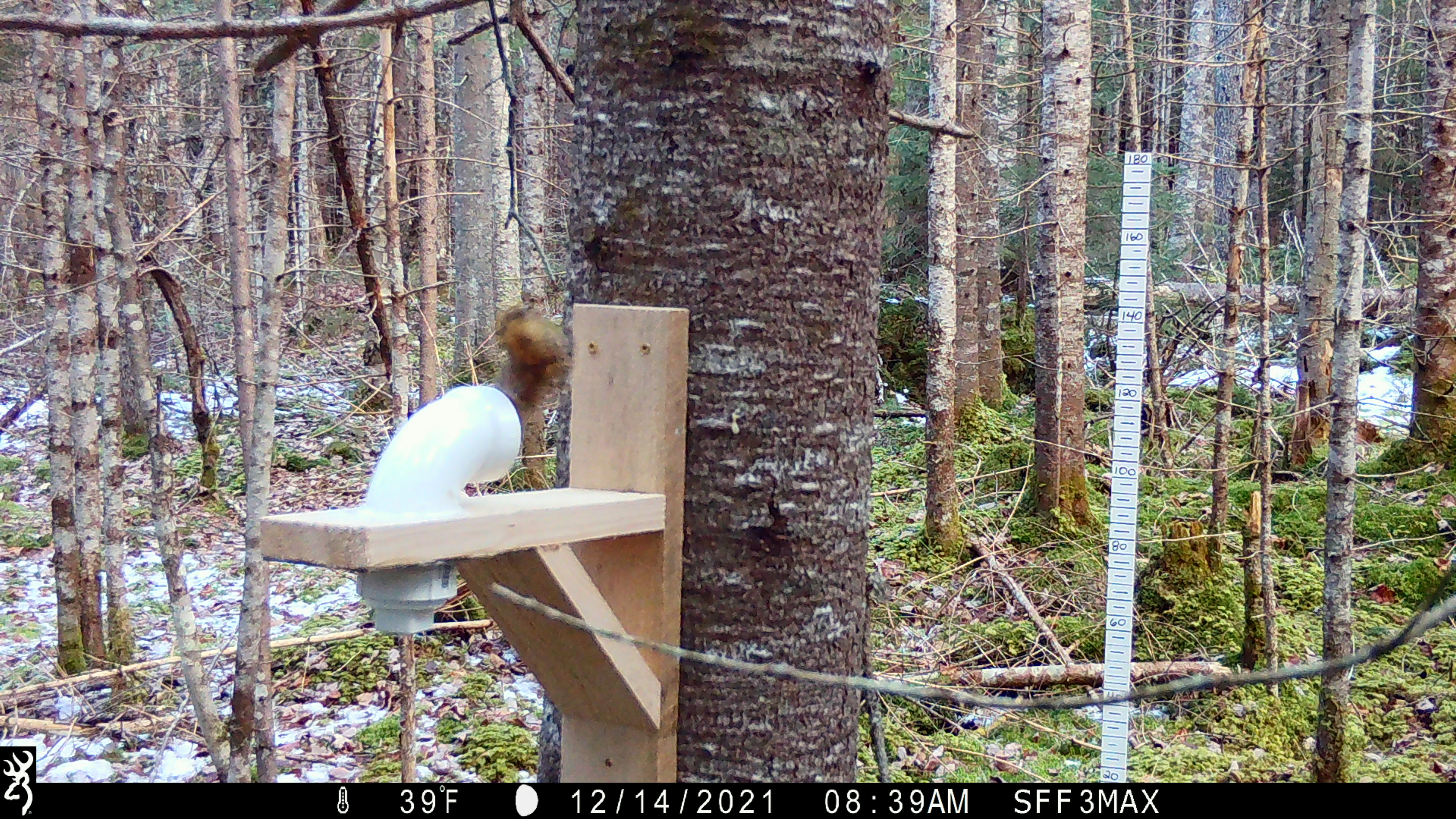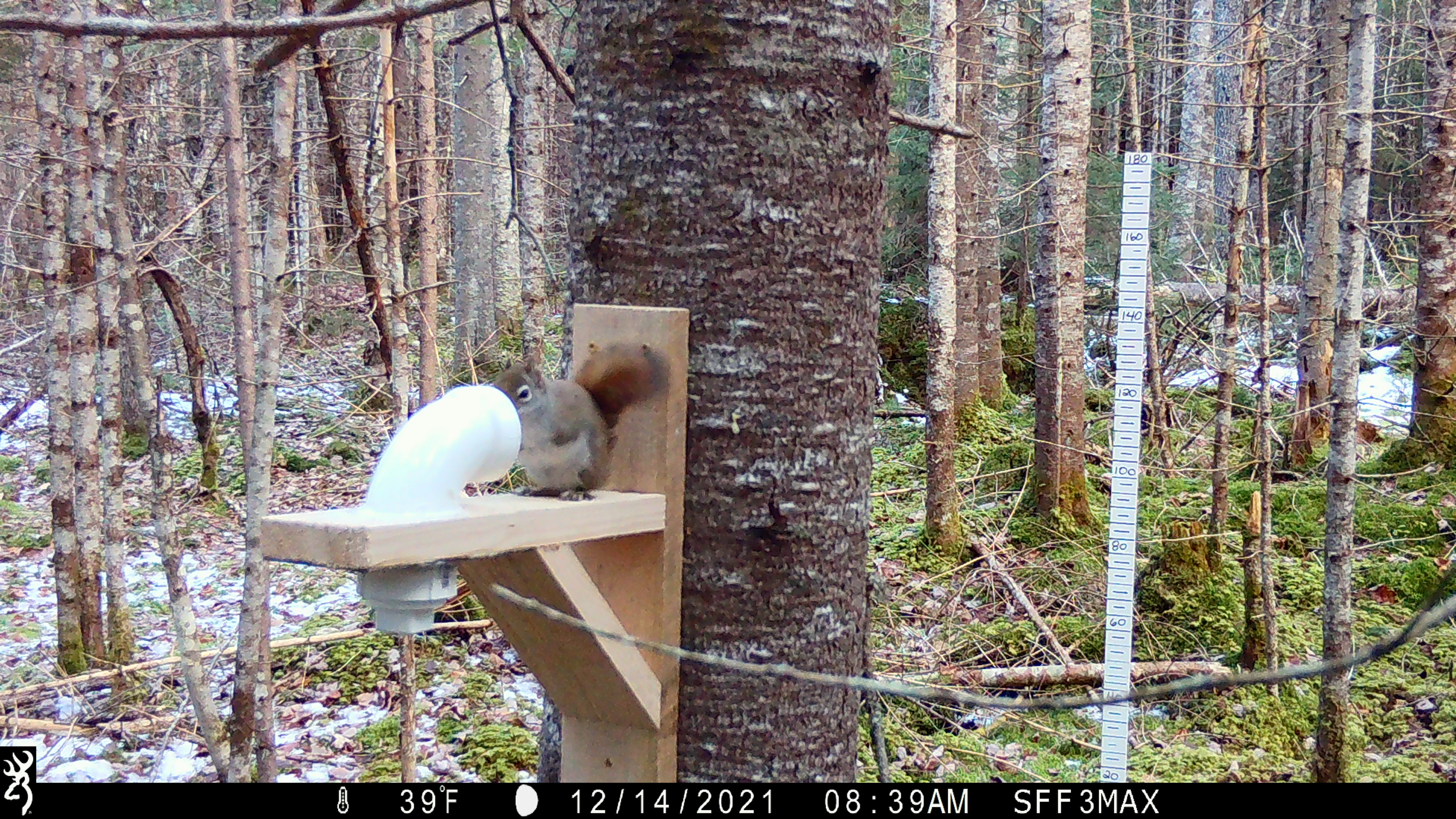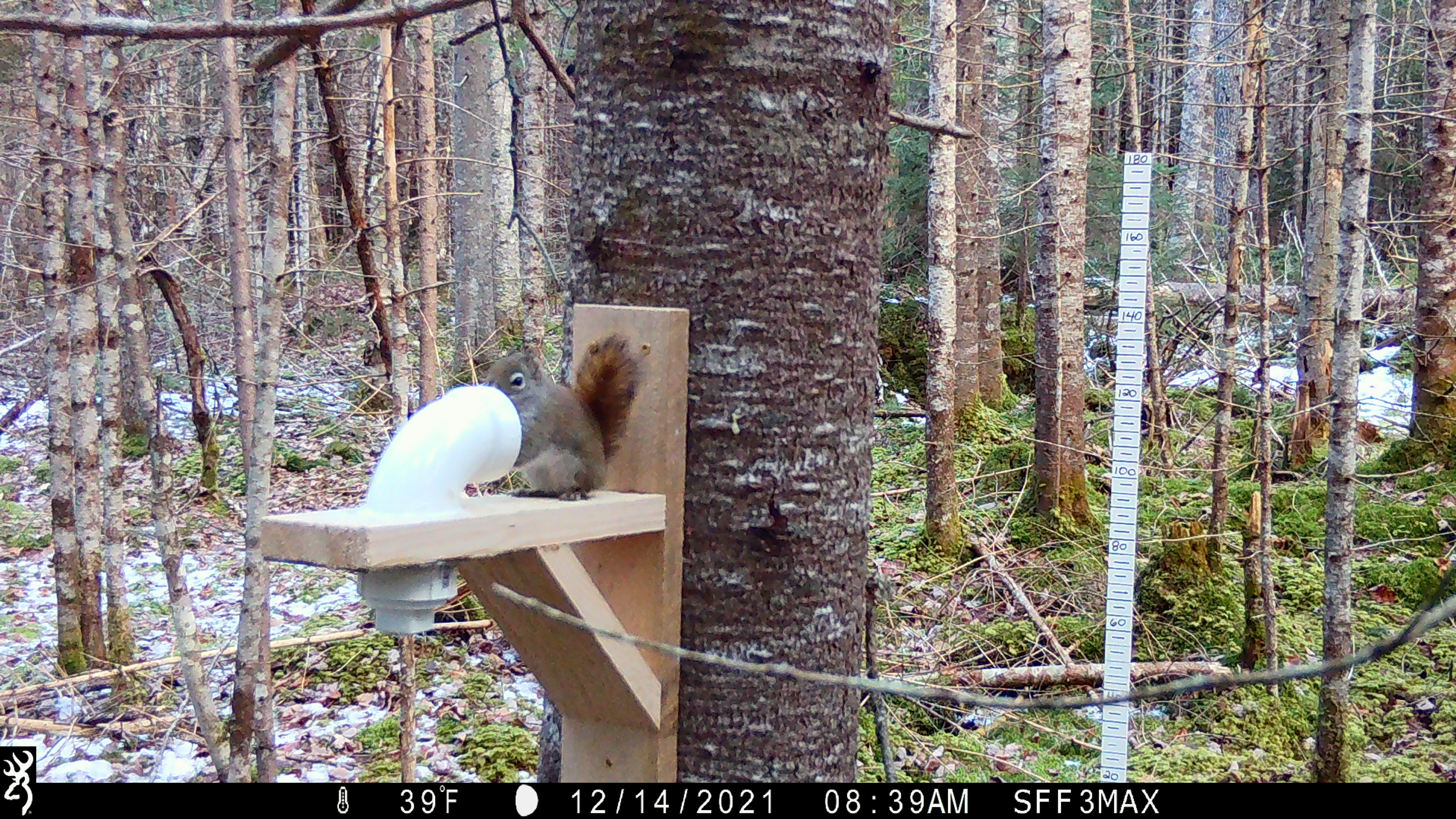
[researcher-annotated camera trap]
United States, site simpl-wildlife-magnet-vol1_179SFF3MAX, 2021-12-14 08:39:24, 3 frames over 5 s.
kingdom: Animalia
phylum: Chordata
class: Mammalia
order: Rodentia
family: Sciuridae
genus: Tamiasciurus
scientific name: Tamiasciurus hudsonicus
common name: red squirrel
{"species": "red squirrel (Tamiasciurus hudsonicus)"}